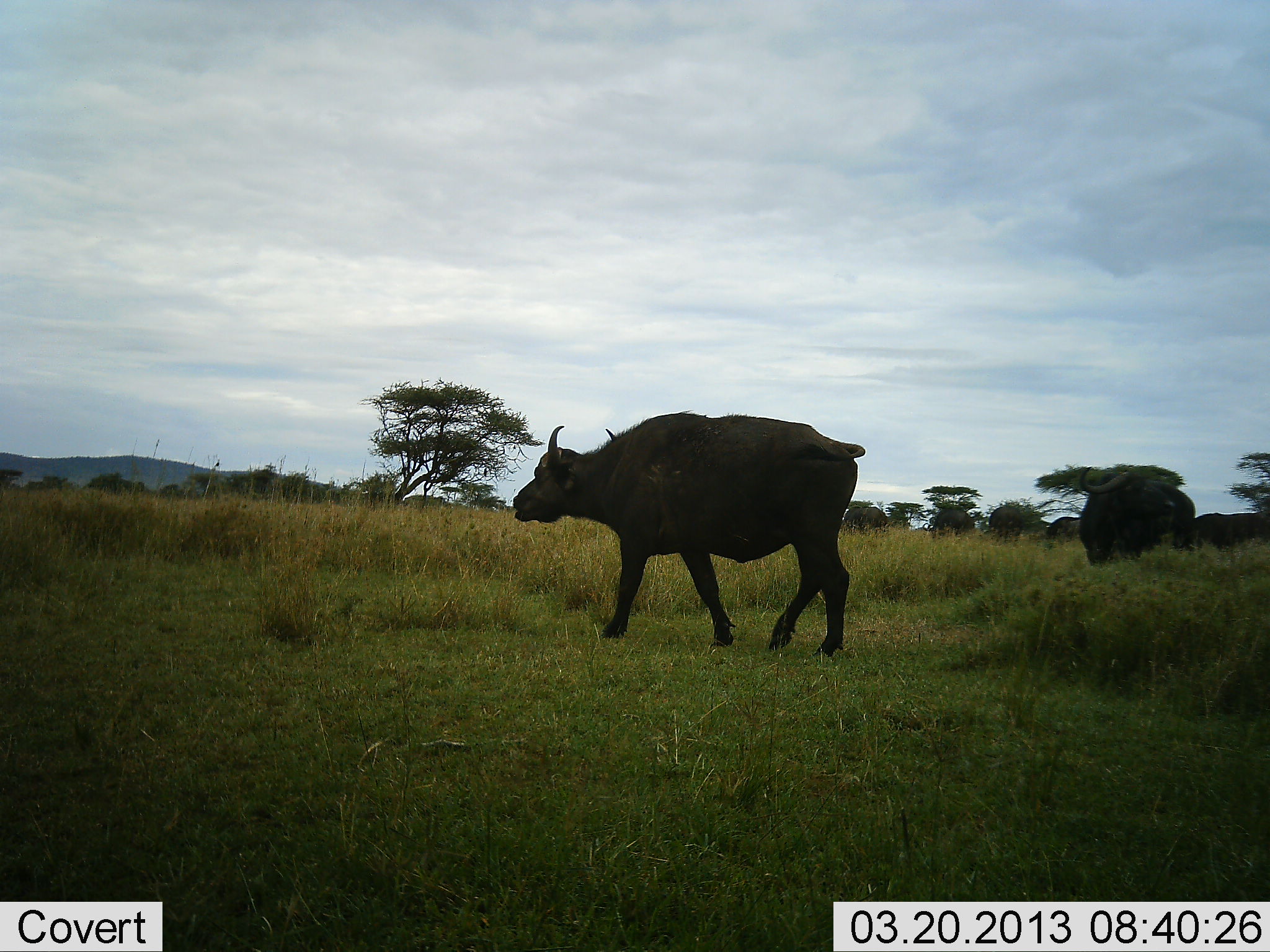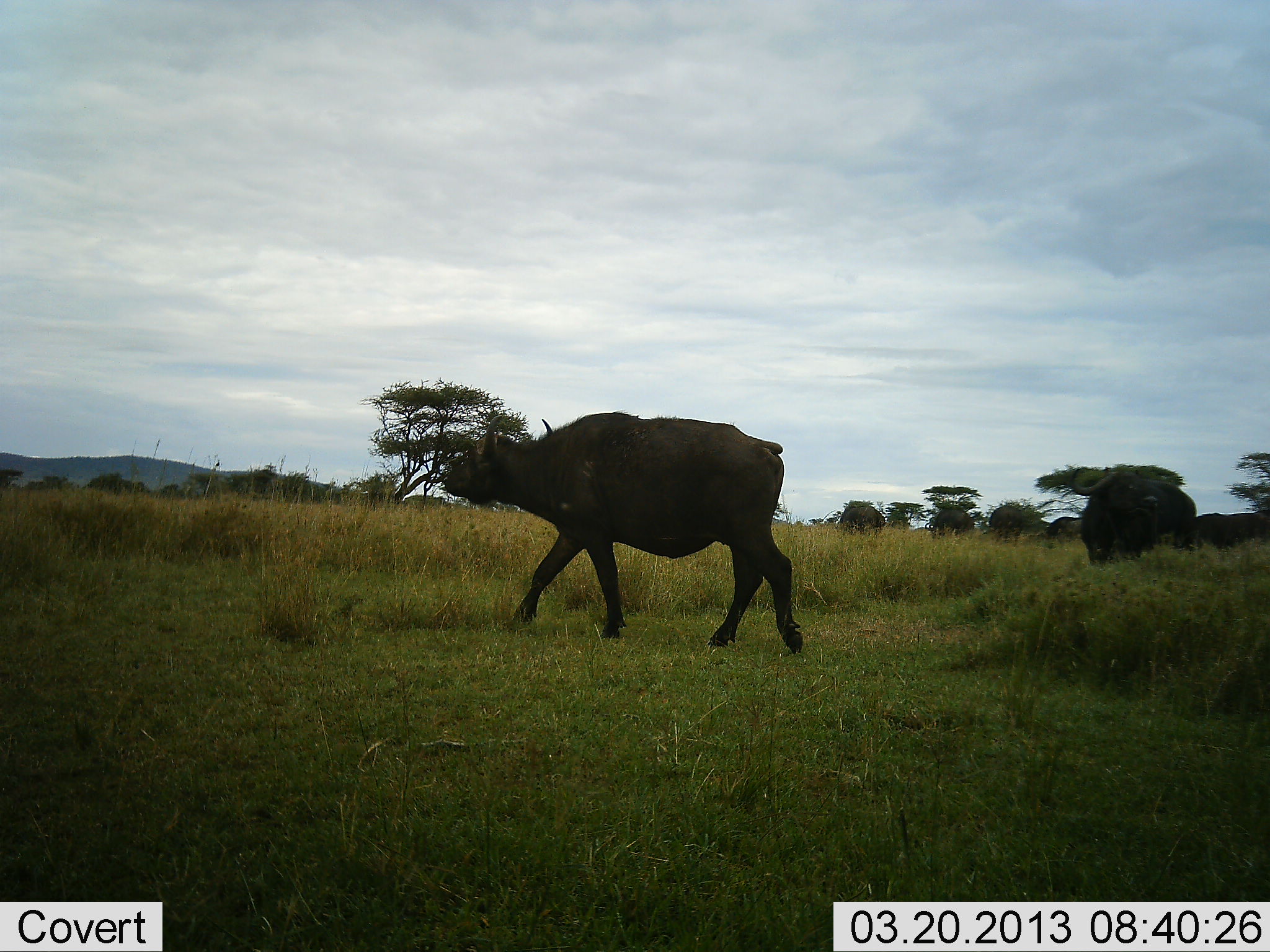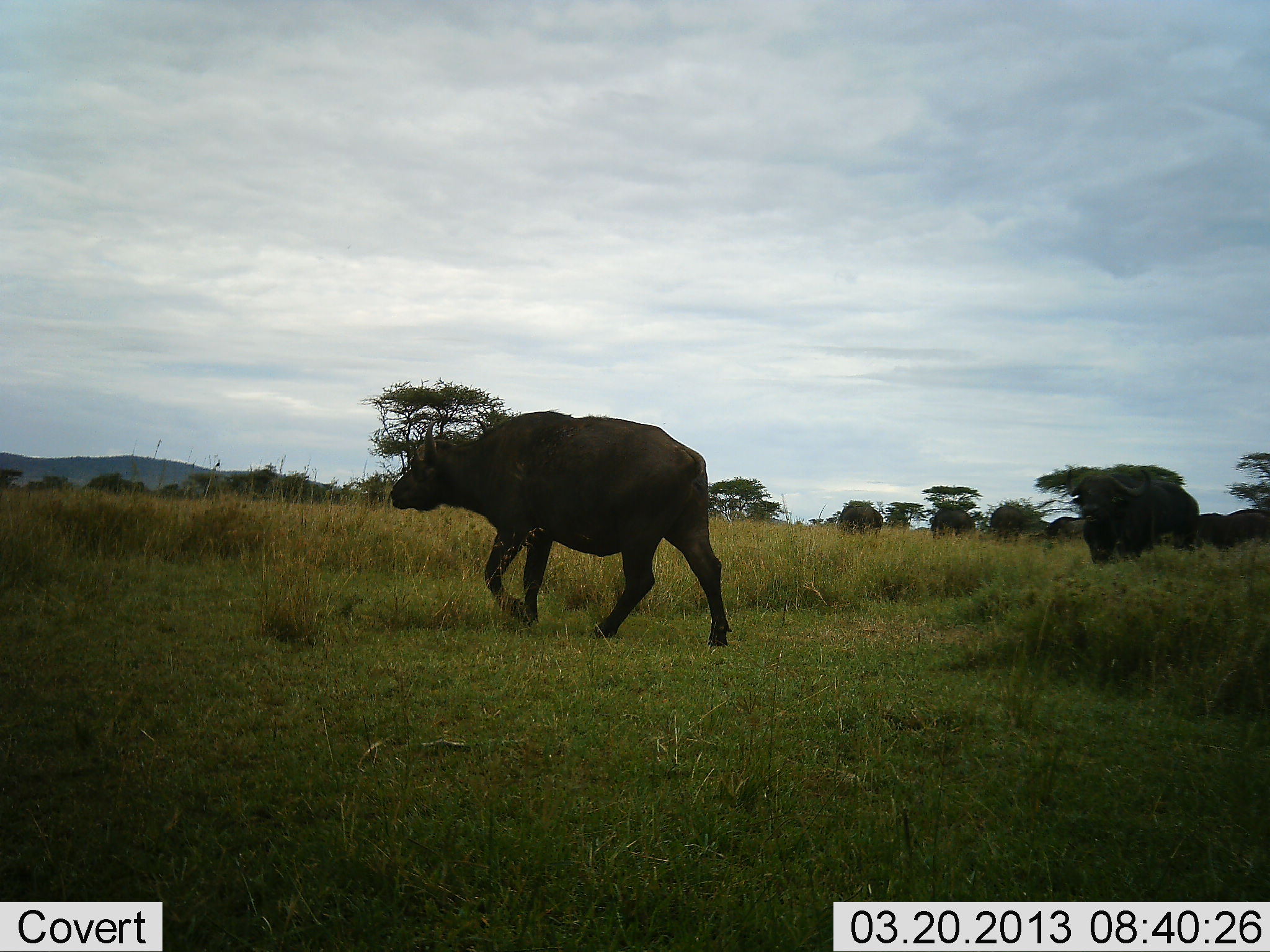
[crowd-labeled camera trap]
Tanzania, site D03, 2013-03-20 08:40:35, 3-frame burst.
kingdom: Animalia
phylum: Chordata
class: Mammalia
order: Artiodactyla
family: Bovidae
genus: Syncerus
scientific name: Syncerus caffer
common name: cape buffalo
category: buffalo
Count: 7.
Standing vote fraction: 60%.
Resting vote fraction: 0%.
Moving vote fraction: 85%.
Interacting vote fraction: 5%.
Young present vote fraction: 0%.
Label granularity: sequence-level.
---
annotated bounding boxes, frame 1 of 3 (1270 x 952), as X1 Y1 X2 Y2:
animal: 512 410 867 667; 1075 465 1196 566; 1194 511 1270 554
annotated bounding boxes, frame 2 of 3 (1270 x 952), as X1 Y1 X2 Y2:
animal: 443 413 804 656; 1070 467 1197 571; 1193 513 1270 547; 1205 507 1270 516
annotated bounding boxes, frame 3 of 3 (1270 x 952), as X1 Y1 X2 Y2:
animal: 388 410 735 646; 1065 469 1199 565; 1198 514 1270 548